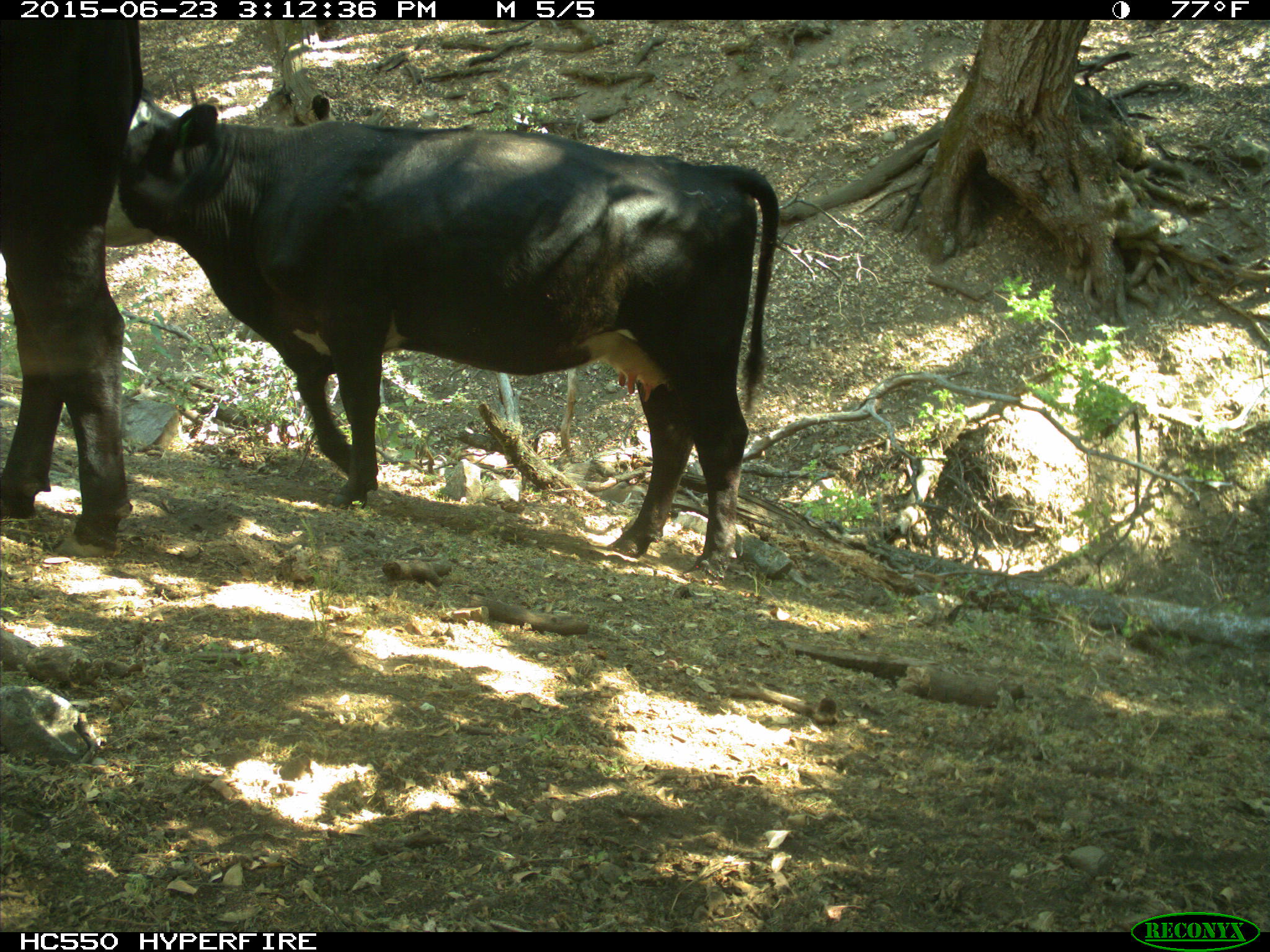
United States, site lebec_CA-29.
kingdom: Animalia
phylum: Chordata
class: Mammalia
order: Artiodactyla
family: Bovidae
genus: Bos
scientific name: Bos taurus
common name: domestic cow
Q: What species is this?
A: Bos taurus (domestic cow).